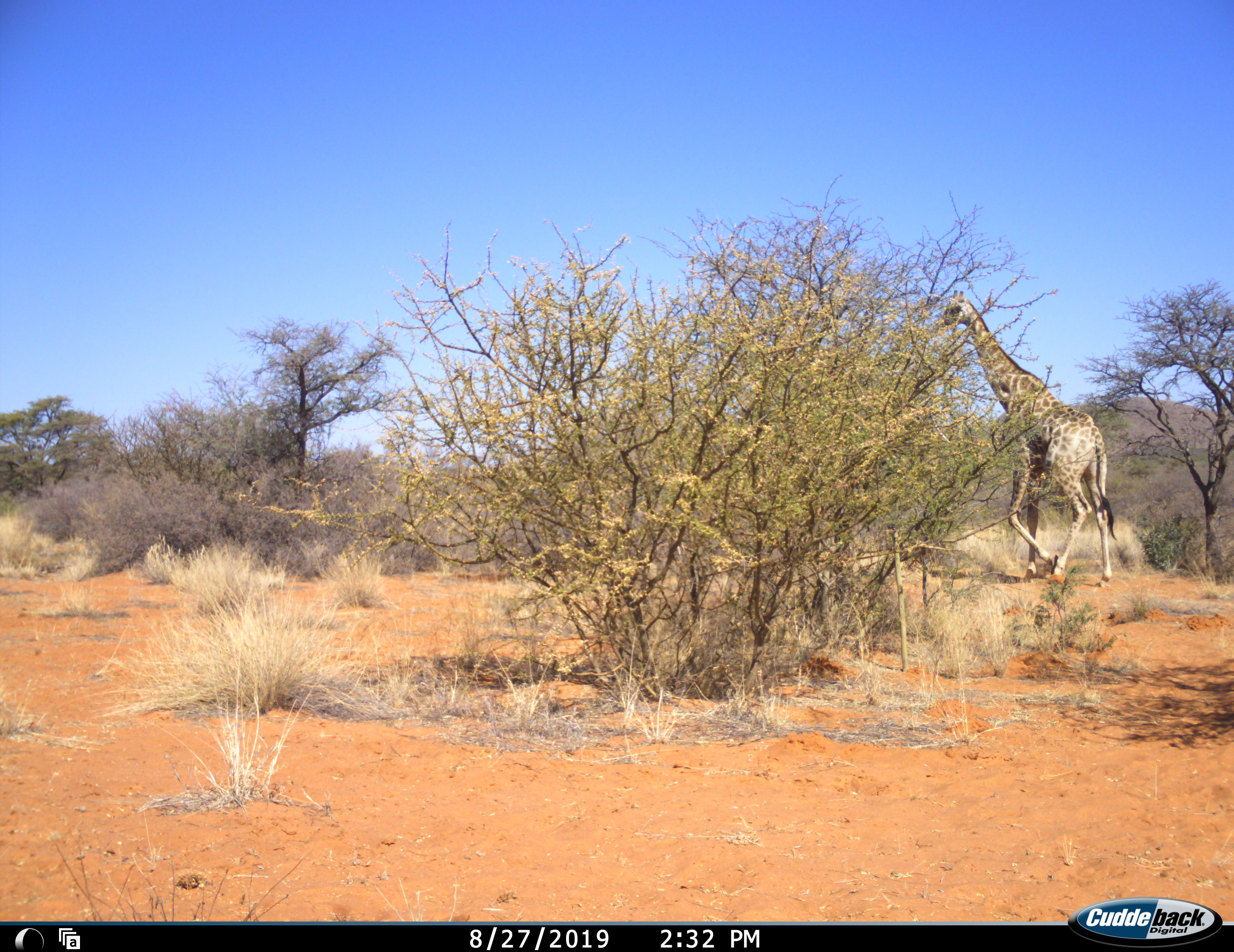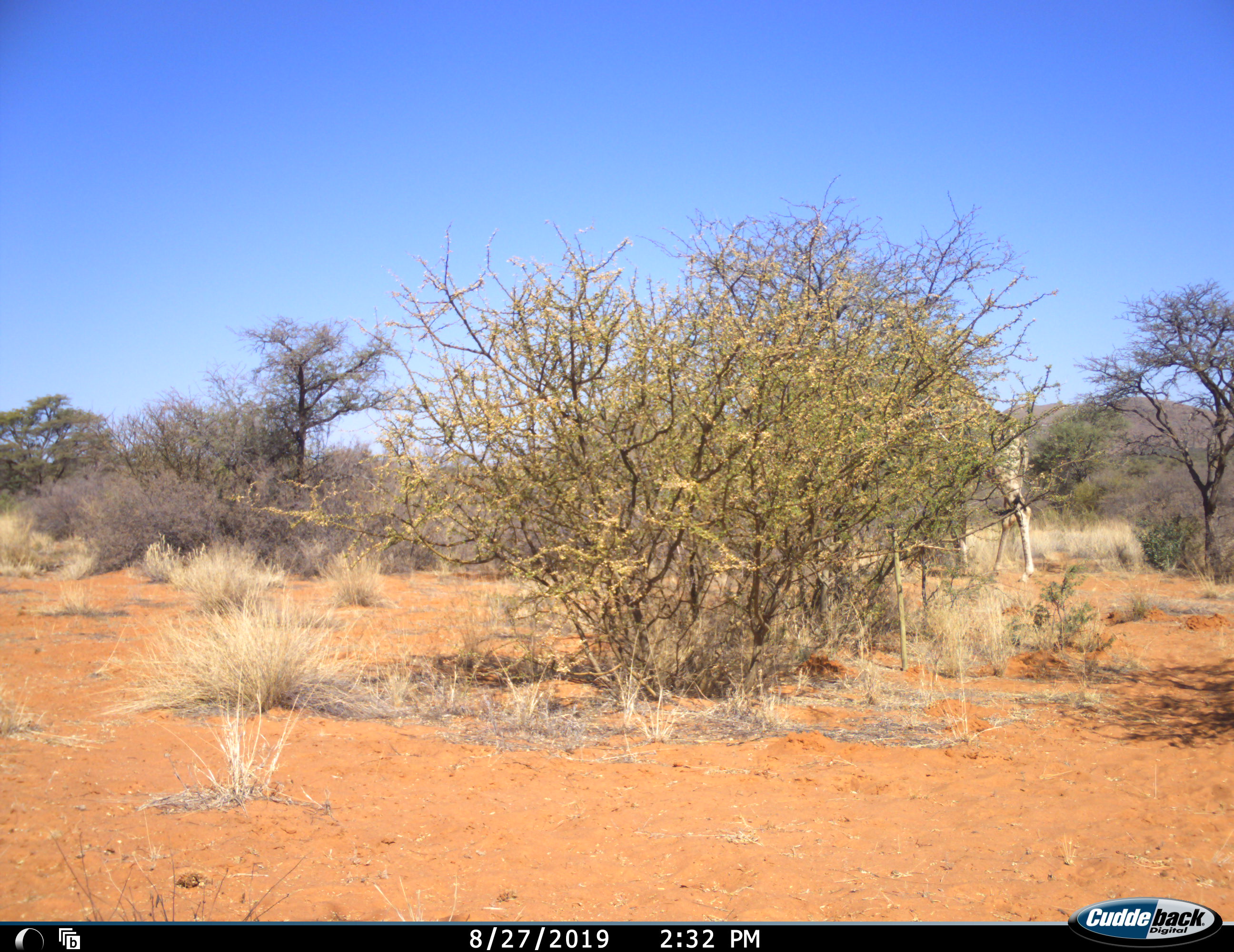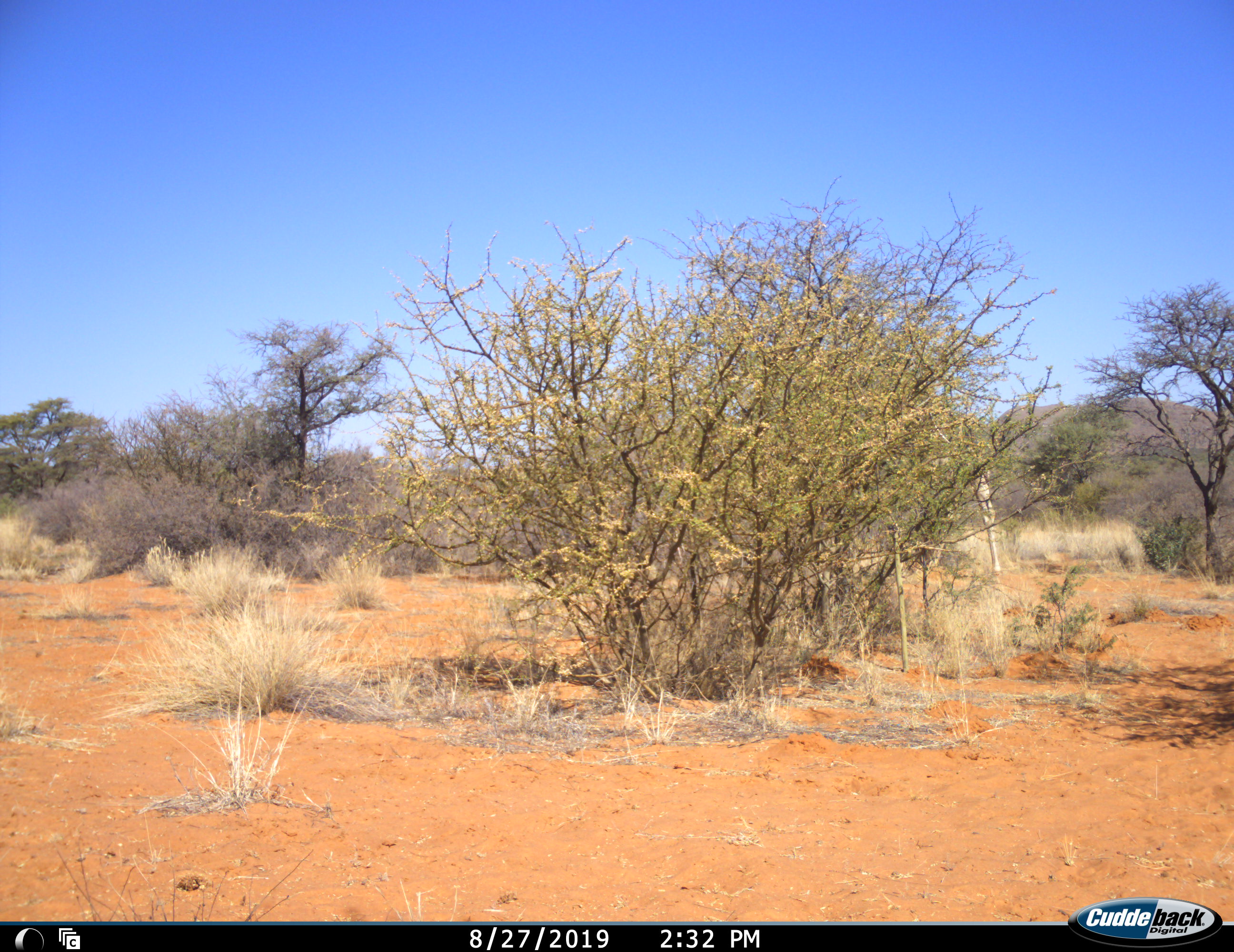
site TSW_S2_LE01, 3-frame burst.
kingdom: Animalia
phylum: Chordata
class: Mammalia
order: Artiodactyla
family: Giraffidae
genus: Giraffa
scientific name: Giraffa camelopardalis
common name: giraffe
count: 1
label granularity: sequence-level